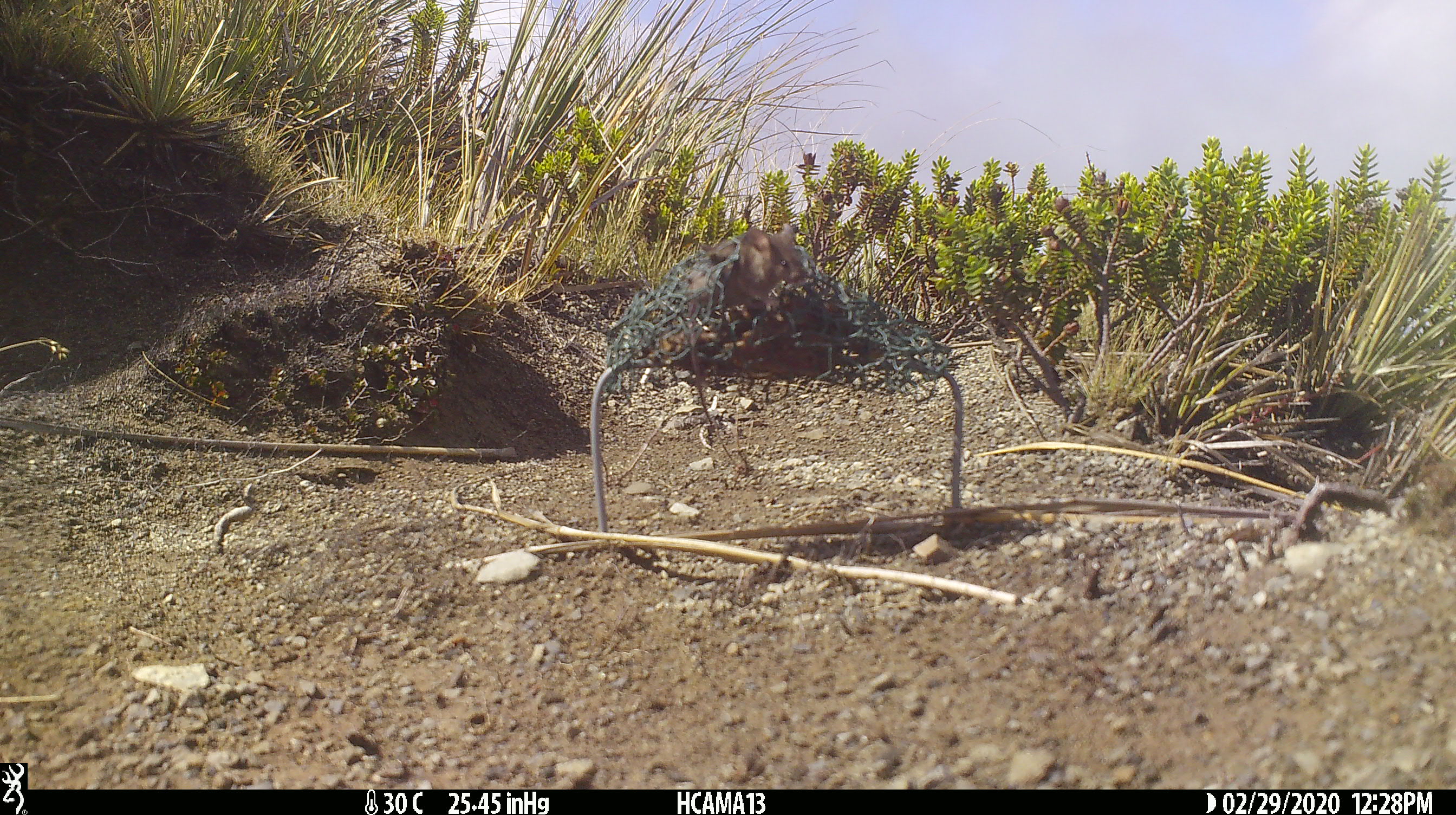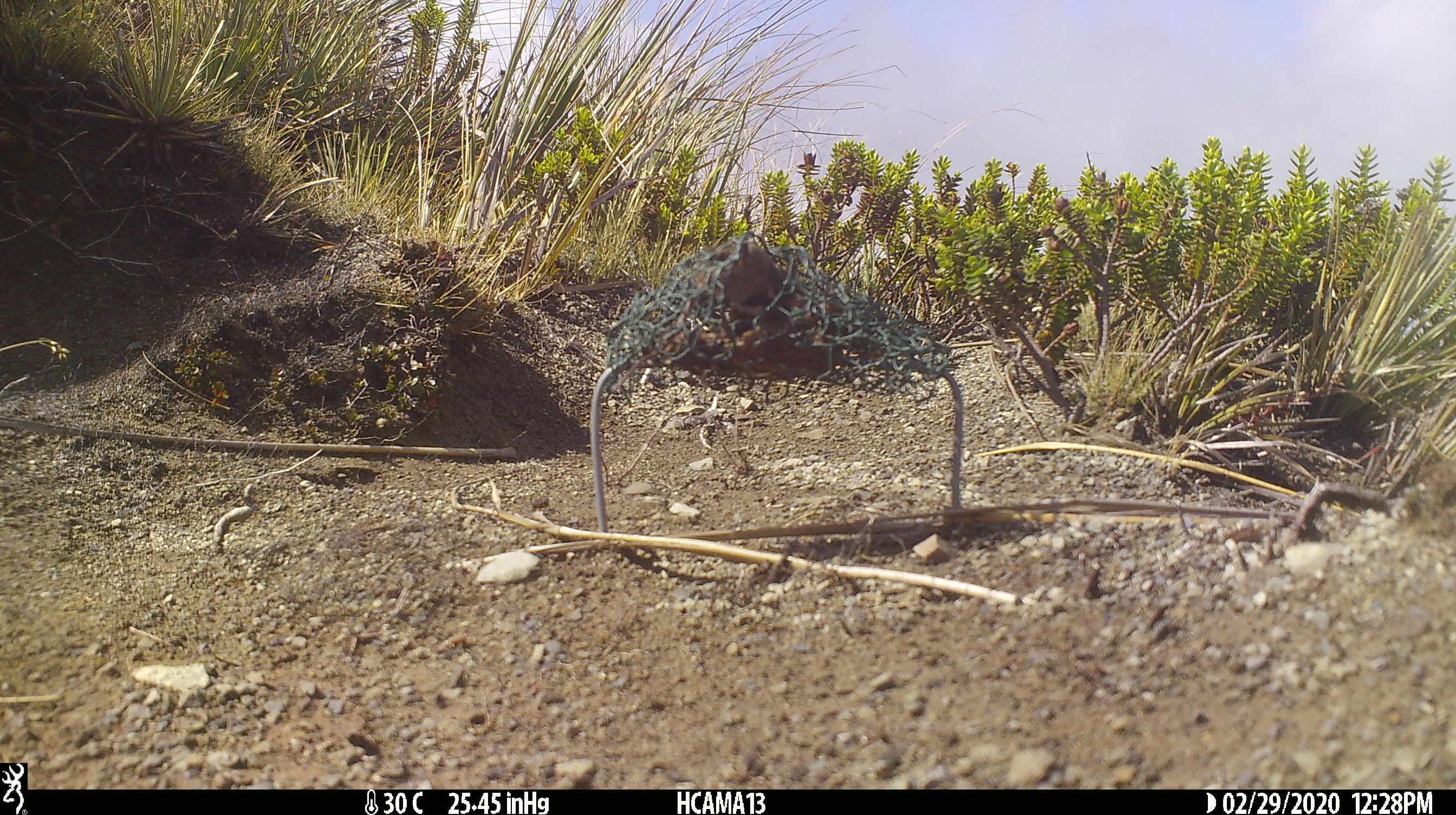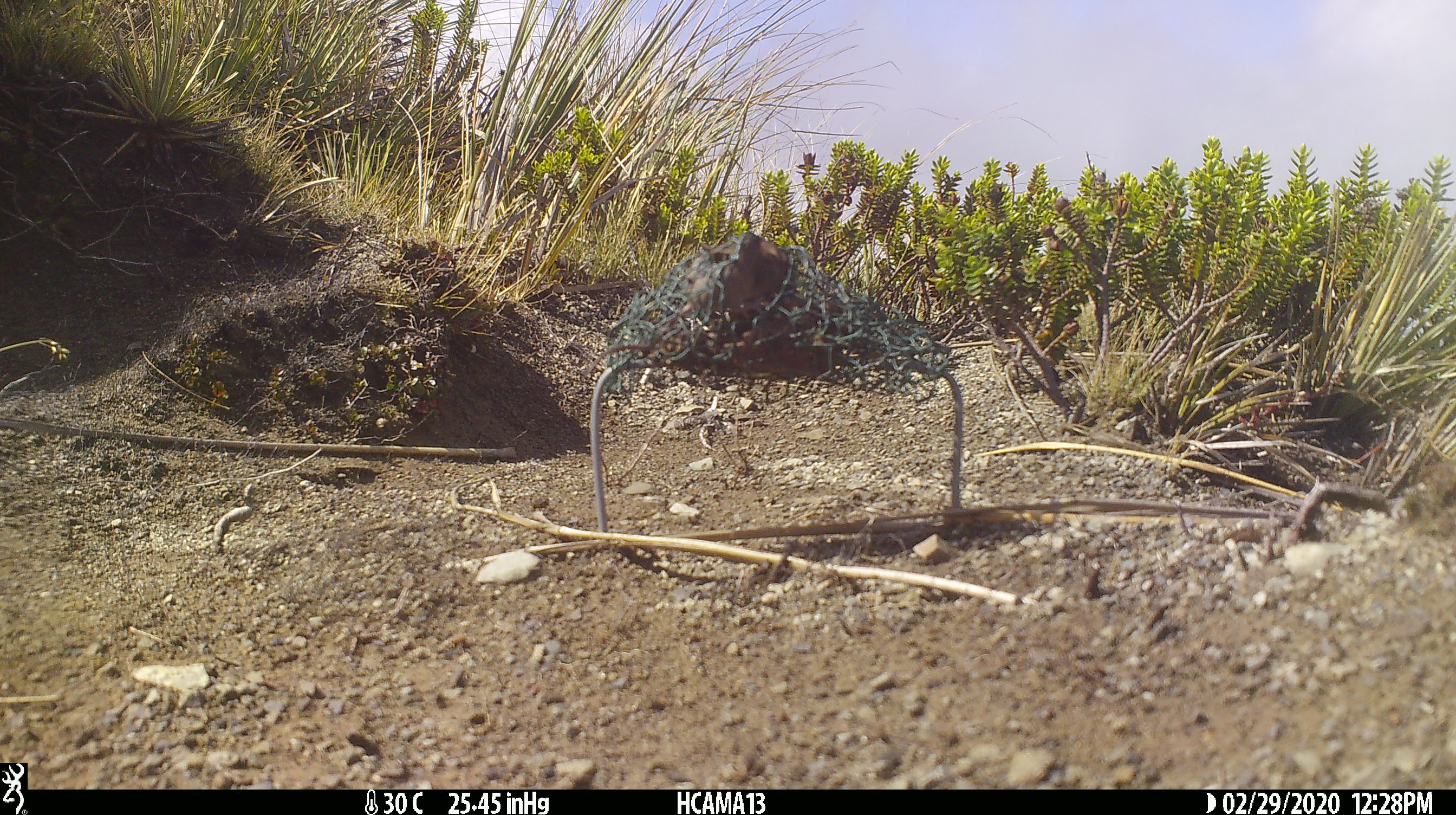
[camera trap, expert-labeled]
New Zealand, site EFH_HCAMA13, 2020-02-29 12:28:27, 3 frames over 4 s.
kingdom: Animalia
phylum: Chordata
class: Mammalia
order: Rodentia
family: Muridae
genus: Mus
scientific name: Mus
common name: mouse